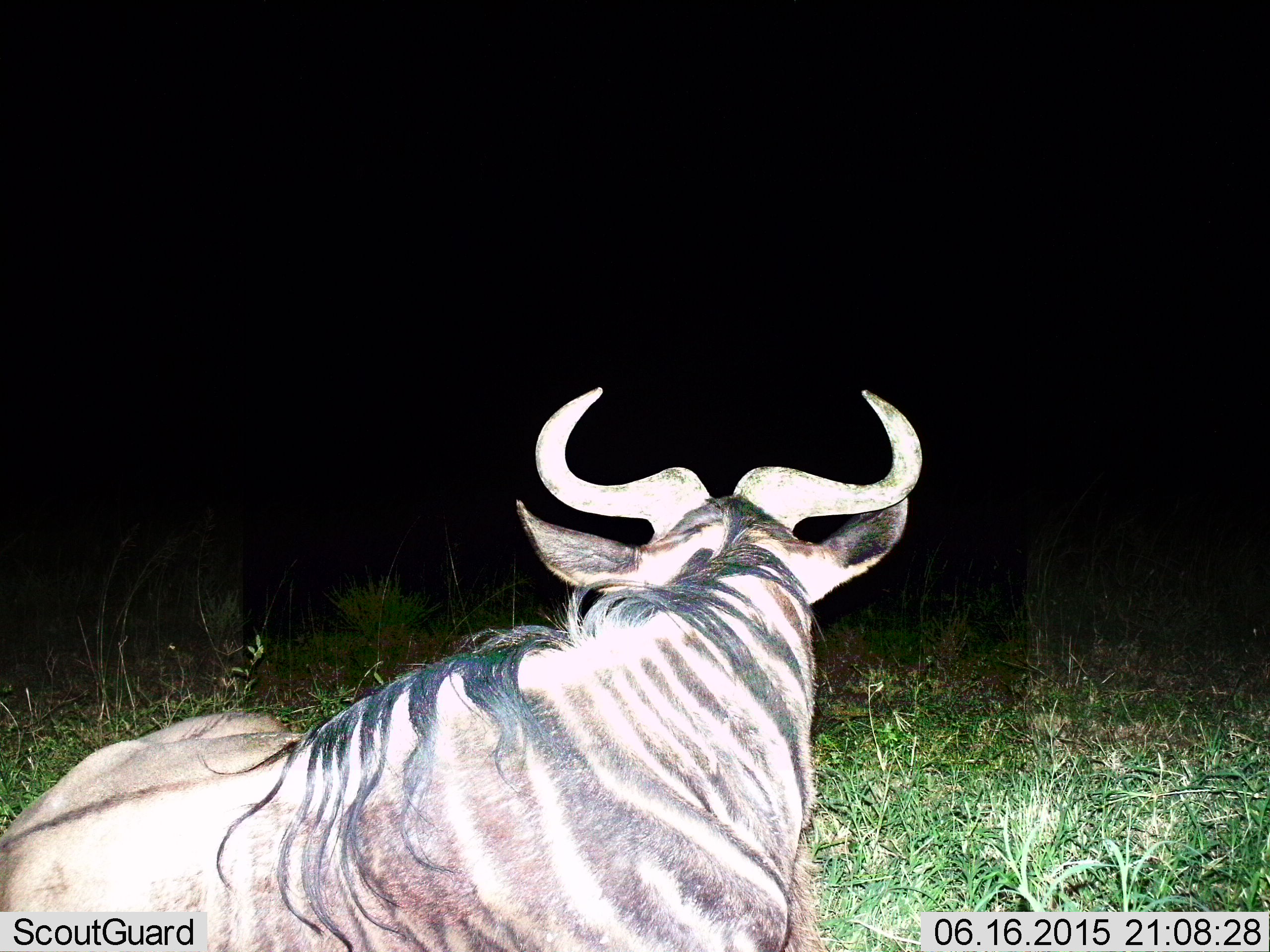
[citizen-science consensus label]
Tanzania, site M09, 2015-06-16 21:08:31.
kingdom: Animalia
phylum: Chordata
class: Mammalia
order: Artiodactyla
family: Bovidae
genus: Connochaetes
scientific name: Connochaetes taurinus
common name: blue wildebeest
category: wildebeest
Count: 1.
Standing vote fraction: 10%.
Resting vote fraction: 90%.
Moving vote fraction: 0%.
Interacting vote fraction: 0%.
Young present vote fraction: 0%.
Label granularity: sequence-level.